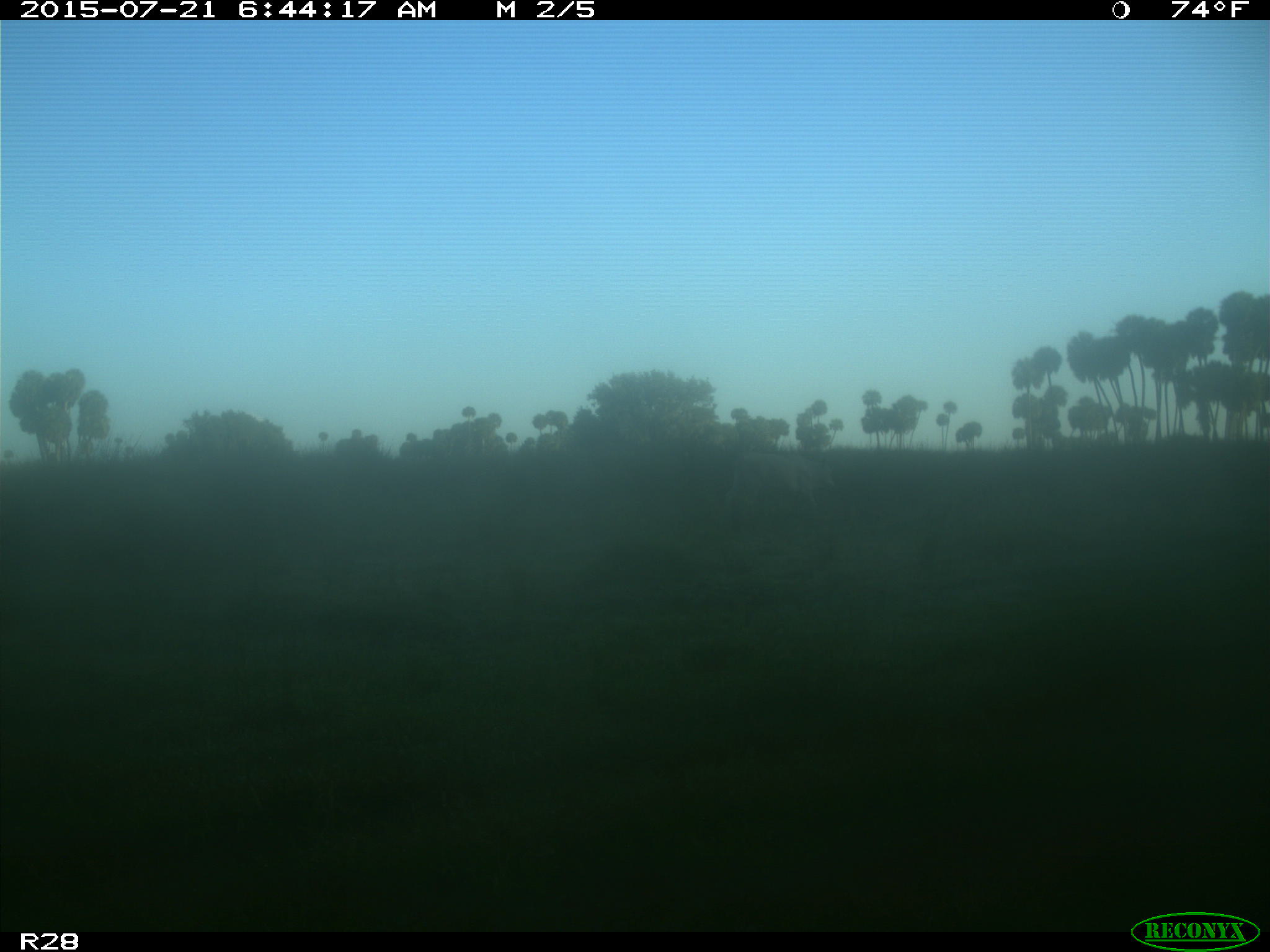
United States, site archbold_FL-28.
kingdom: Animalia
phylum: Chordata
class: Mammalia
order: Artiodactyla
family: Bovidae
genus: Bos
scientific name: Bos taurus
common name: domestic cow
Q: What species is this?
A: Bos taurus (domestic cow).